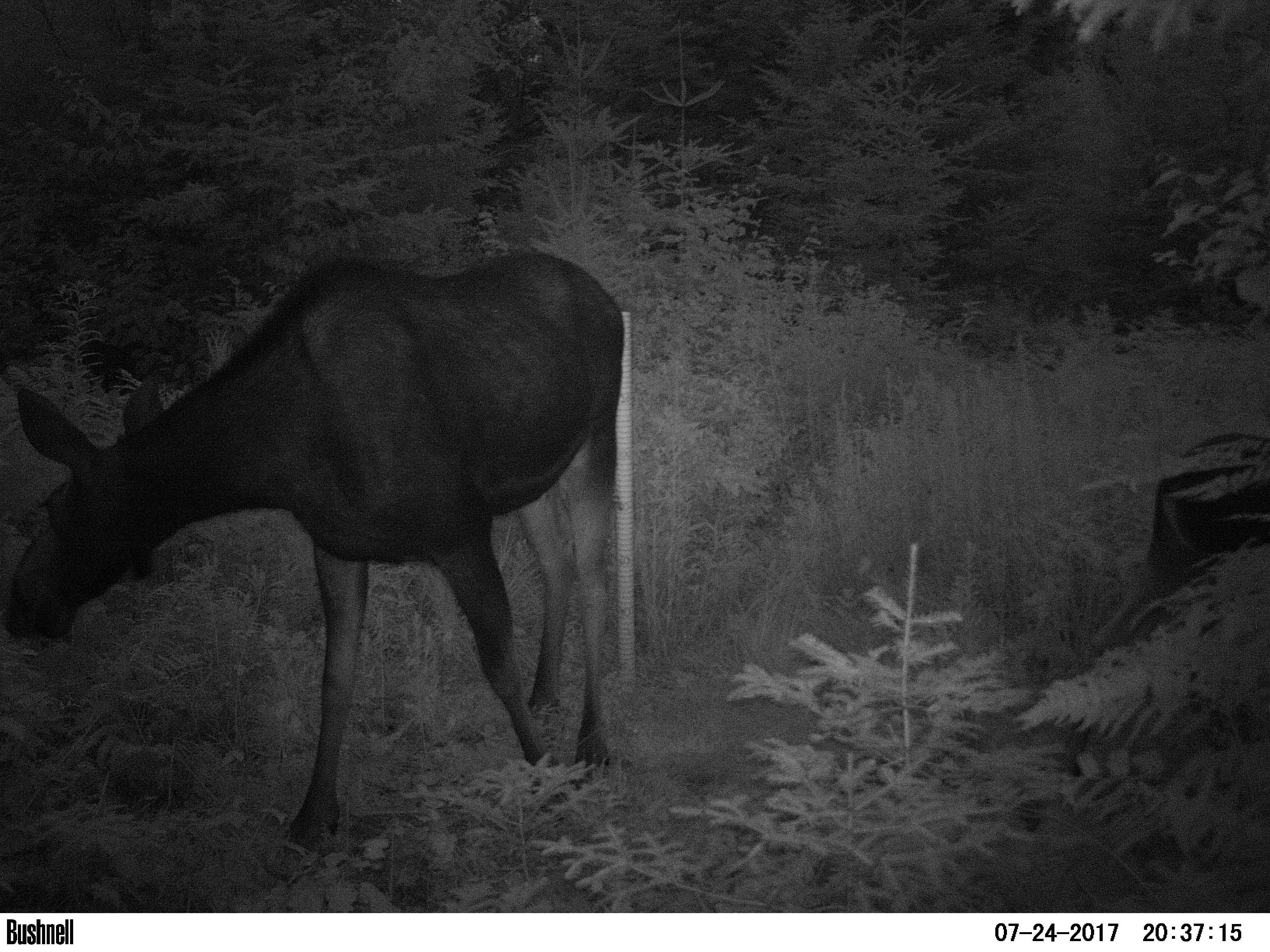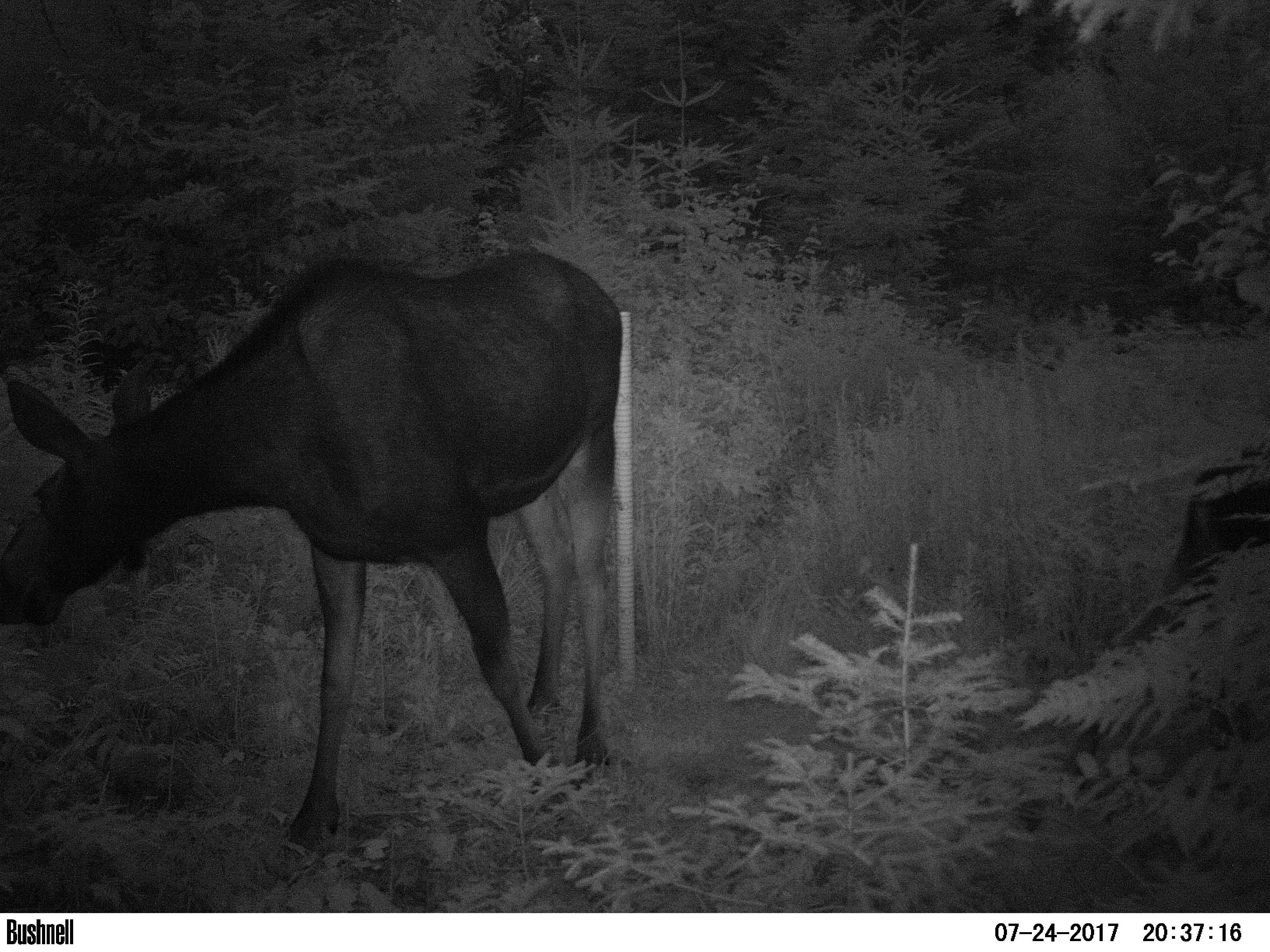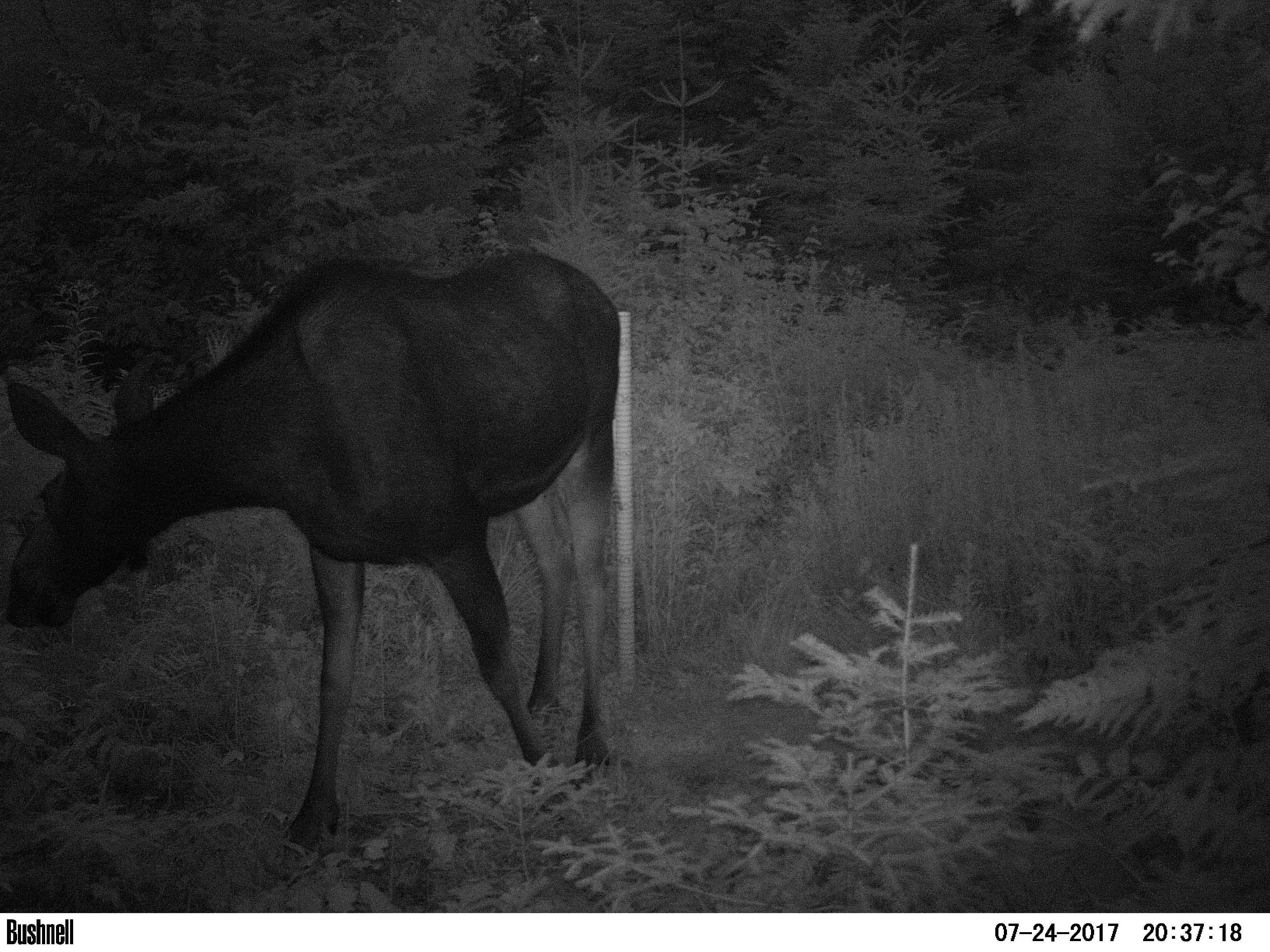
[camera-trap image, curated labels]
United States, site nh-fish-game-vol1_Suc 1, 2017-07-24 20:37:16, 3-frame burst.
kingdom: Animalia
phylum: Chordata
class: Mammalia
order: Artiodactyla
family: Cervidae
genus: Alces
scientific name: Alces alces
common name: moose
Moose (Alces alces).